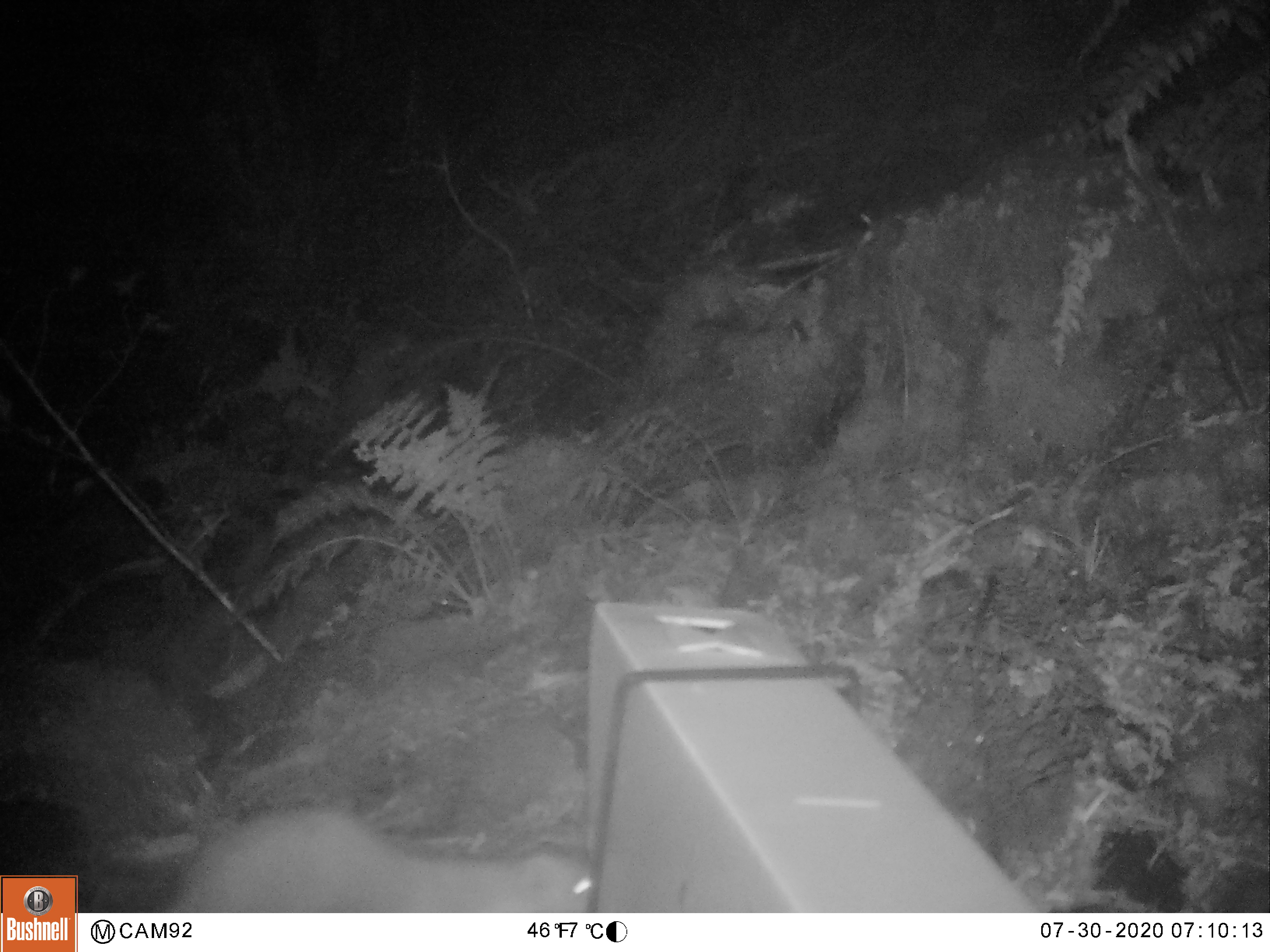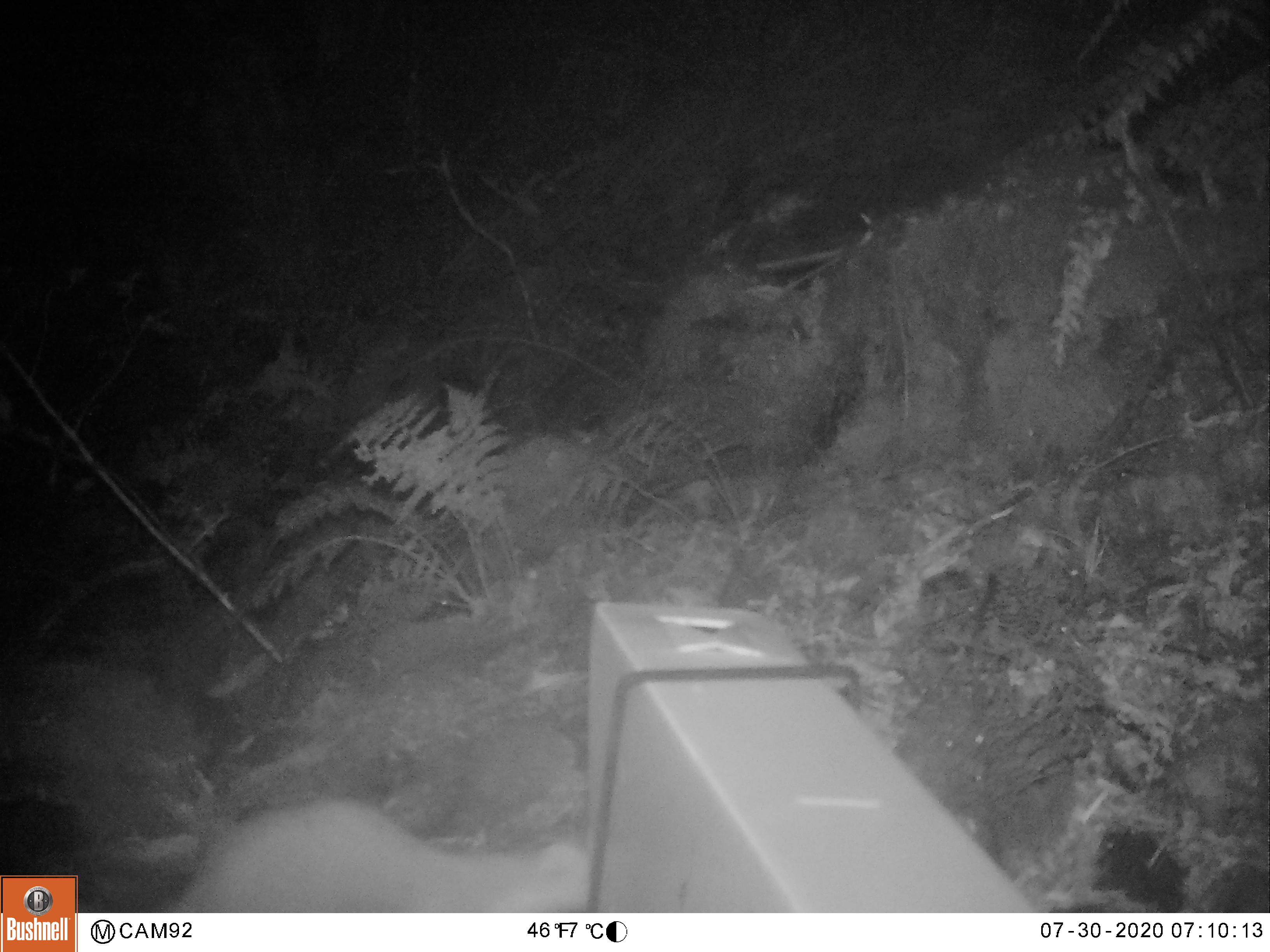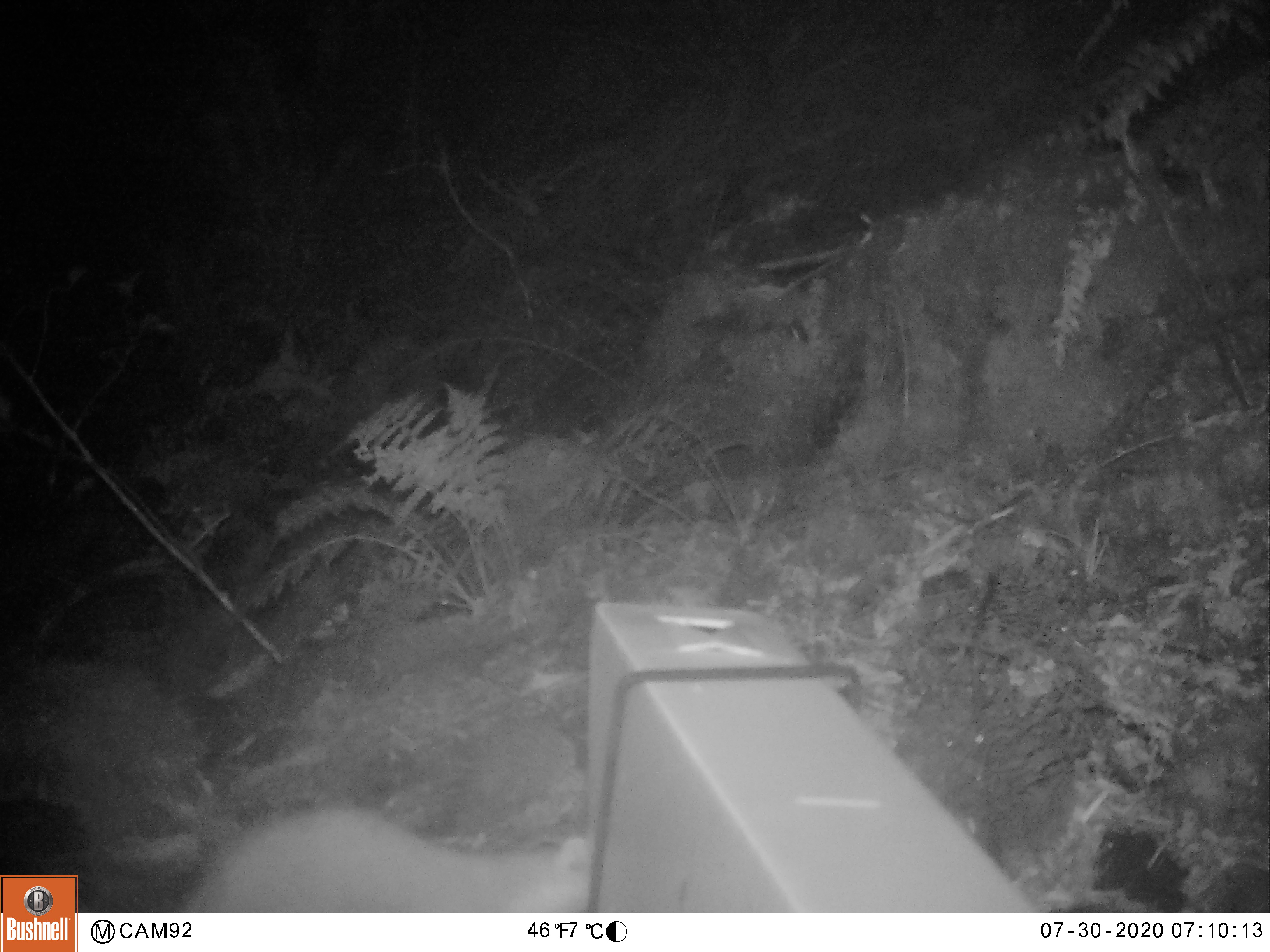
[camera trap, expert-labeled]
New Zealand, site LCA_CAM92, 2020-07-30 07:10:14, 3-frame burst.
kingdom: Animalia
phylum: Chordata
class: Mammalia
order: Carnivora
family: Mustelidae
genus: Mustela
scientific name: Mustela erminea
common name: stoat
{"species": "stoat (Mustela erminea)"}